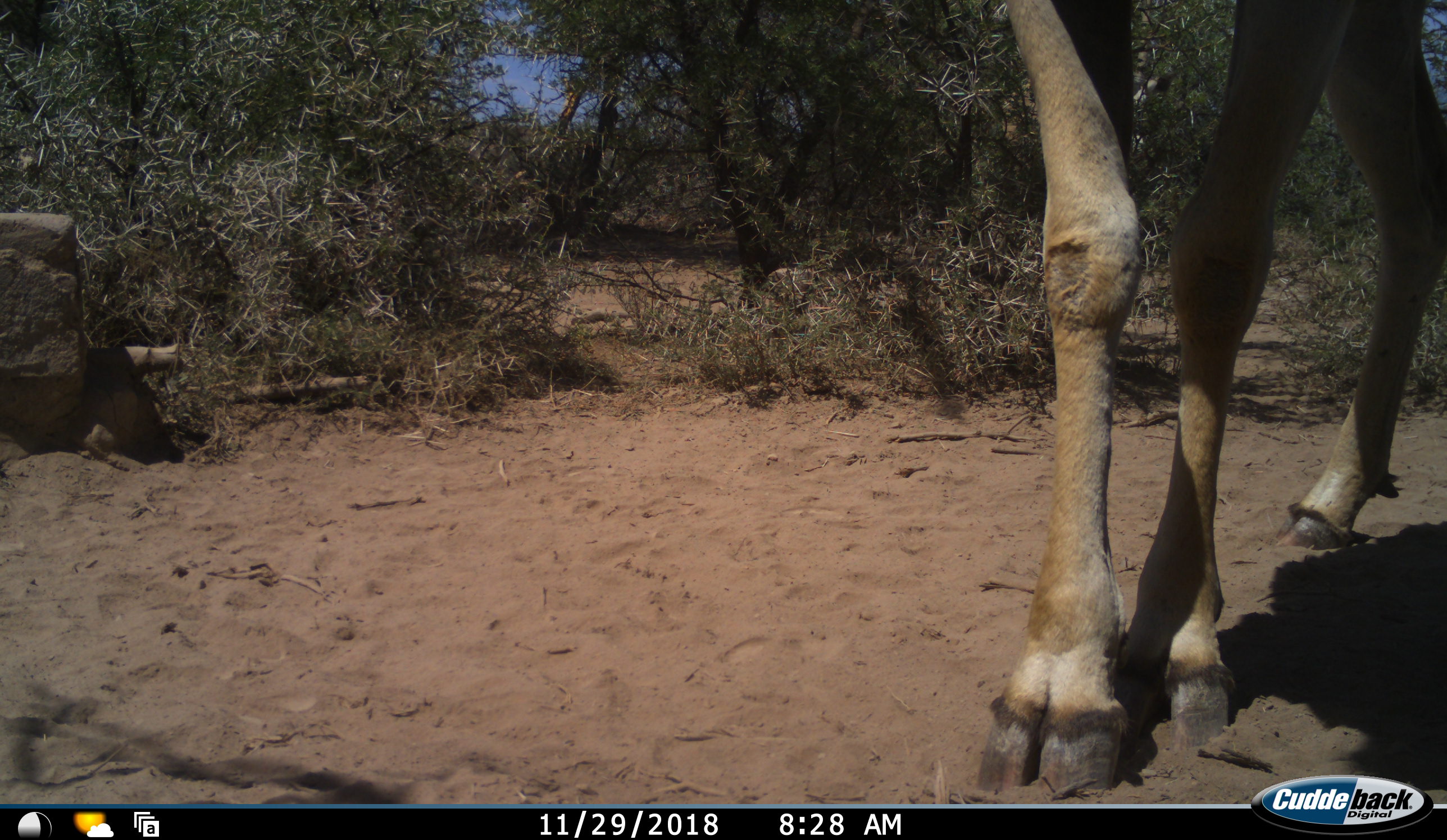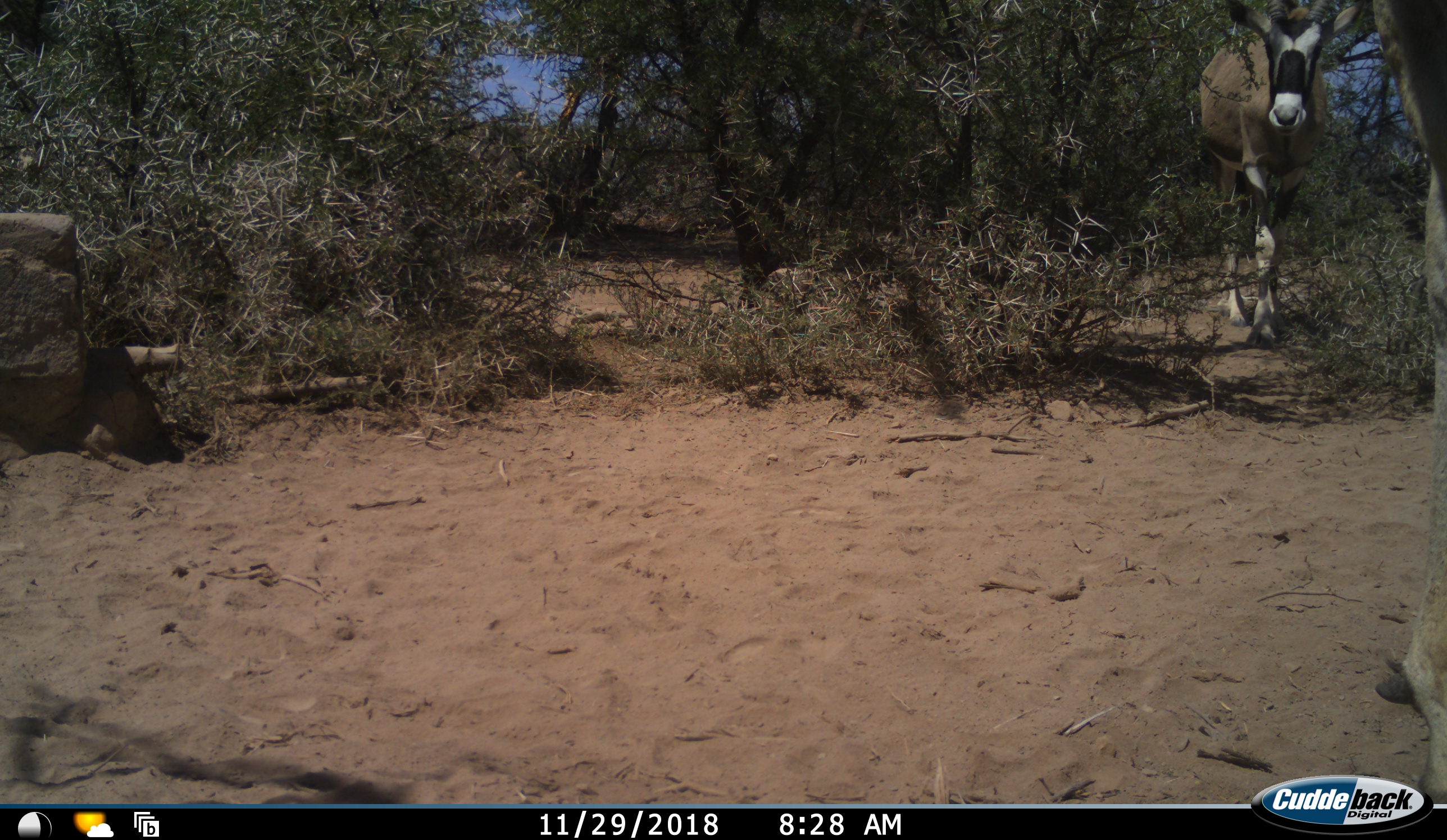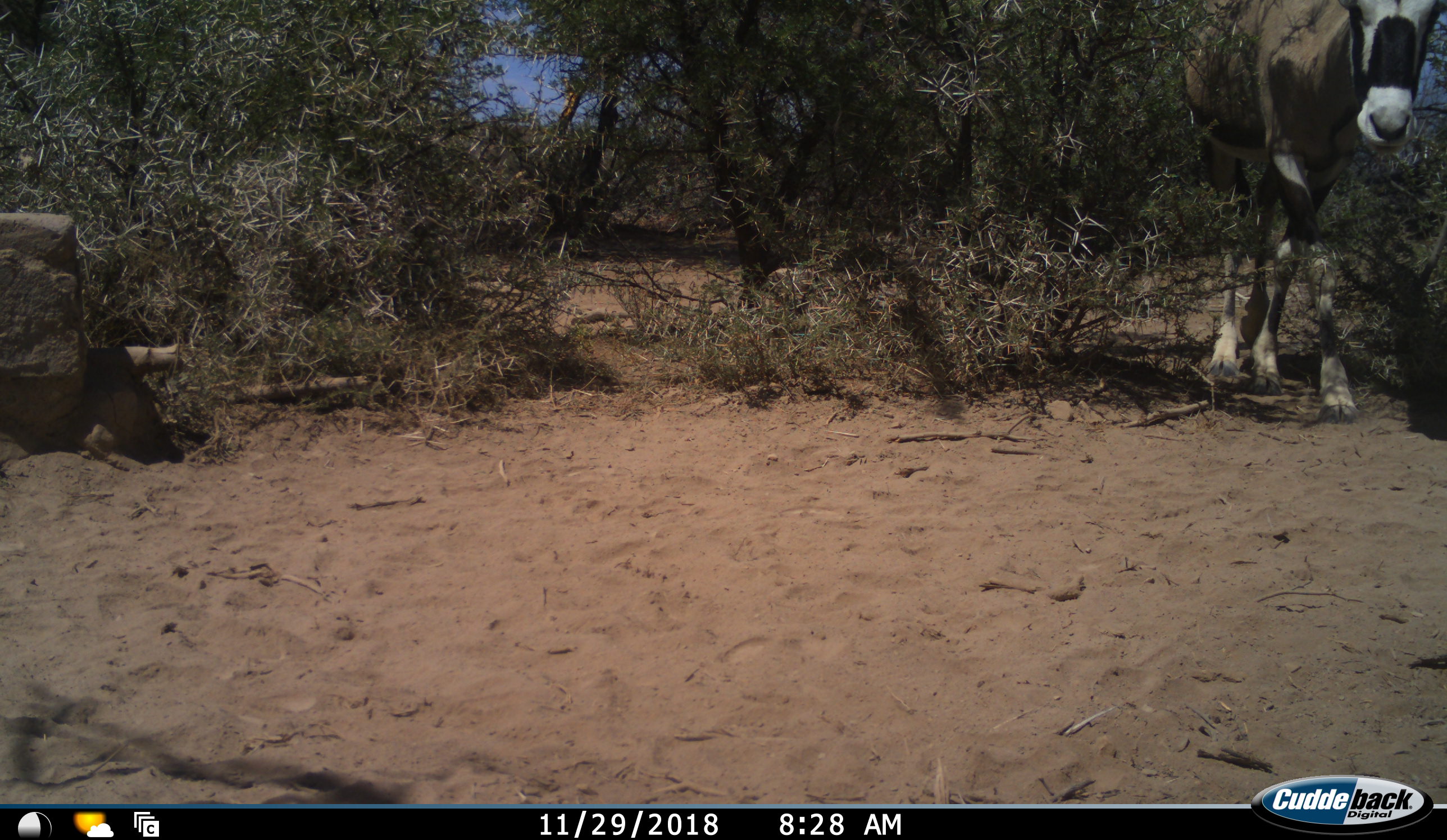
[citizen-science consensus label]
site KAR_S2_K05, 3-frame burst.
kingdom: Animalia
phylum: Chordata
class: Mammalia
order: Artiodactyla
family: Bovidae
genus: Oryx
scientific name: Oryx gazella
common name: gemsbok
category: oryx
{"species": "oryx (gemsbok) (Oryx gazella)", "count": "1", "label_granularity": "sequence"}